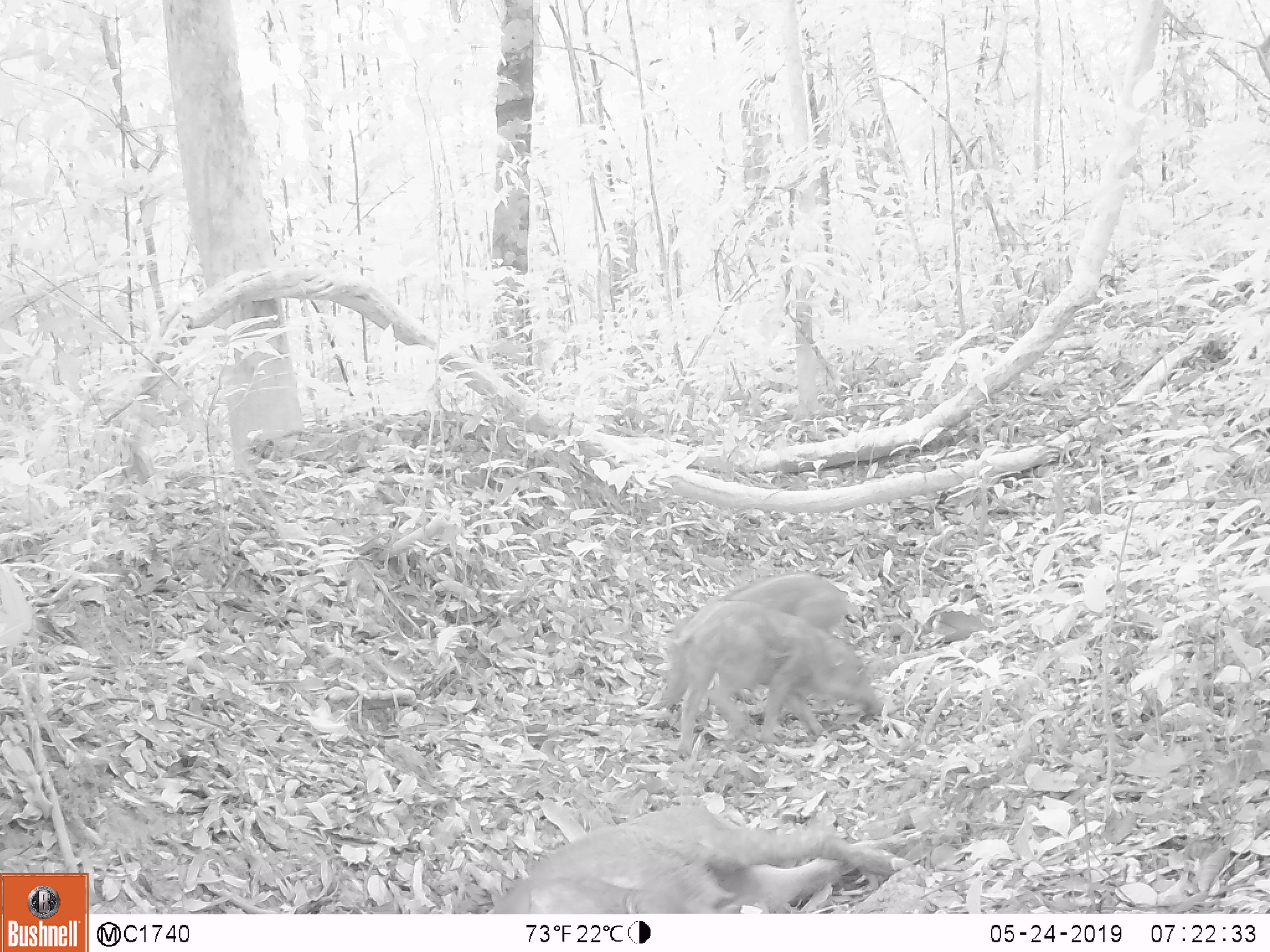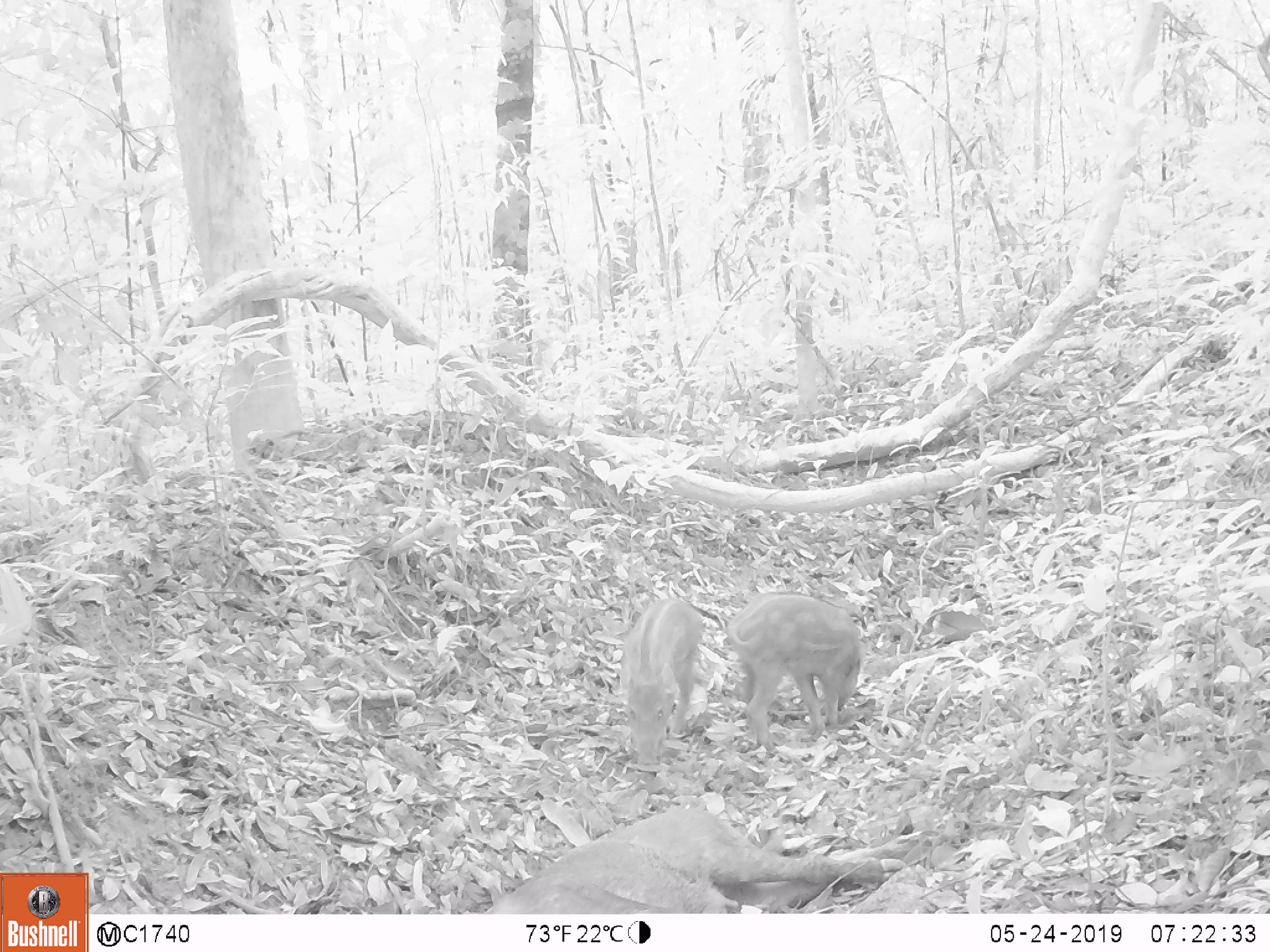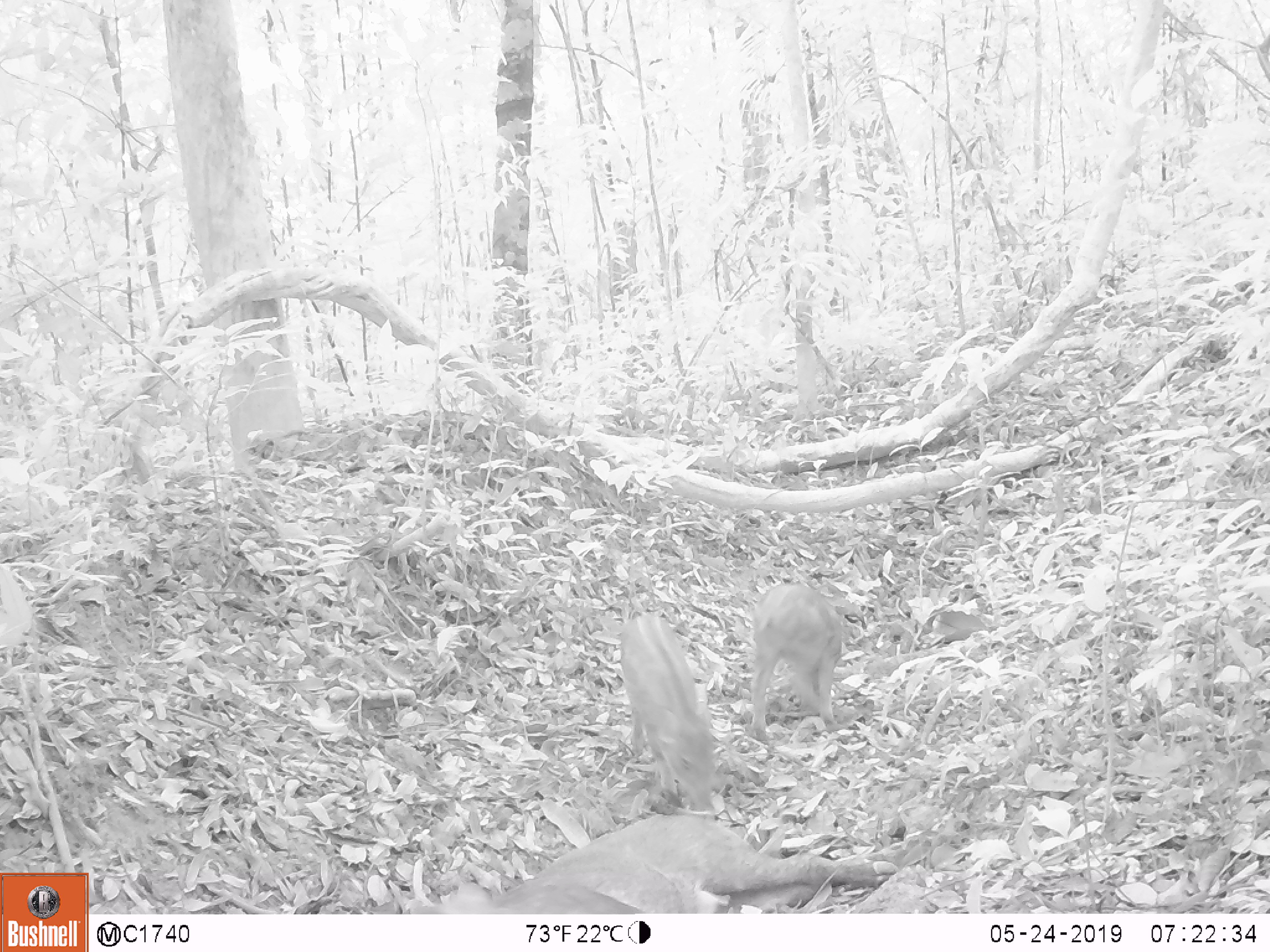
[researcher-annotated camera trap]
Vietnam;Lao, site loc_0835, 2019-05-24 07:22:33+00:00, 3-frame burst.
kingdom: Animalia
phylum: Chordata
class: Mammalia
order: Artiodactyla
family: Suidae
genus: Sus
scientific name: Sus scrofa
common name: eurasian wild pig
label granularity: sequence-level